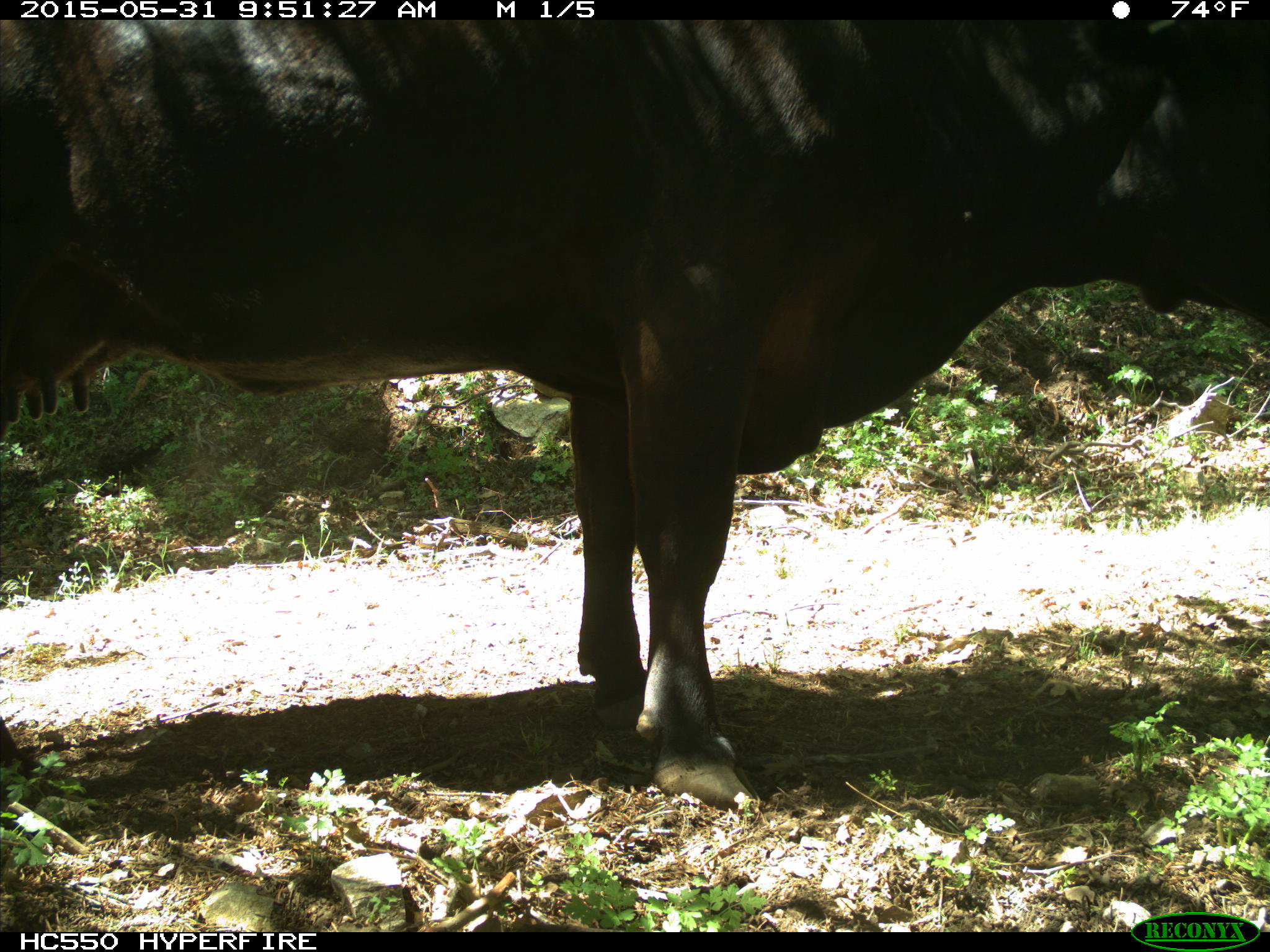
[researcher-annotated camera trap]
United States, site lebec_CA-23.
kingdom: Animalia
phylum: Chordata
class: Mammalia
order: Artiodactyla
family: Bovidae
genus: Bos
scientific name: Bos taurus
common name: domestic cow